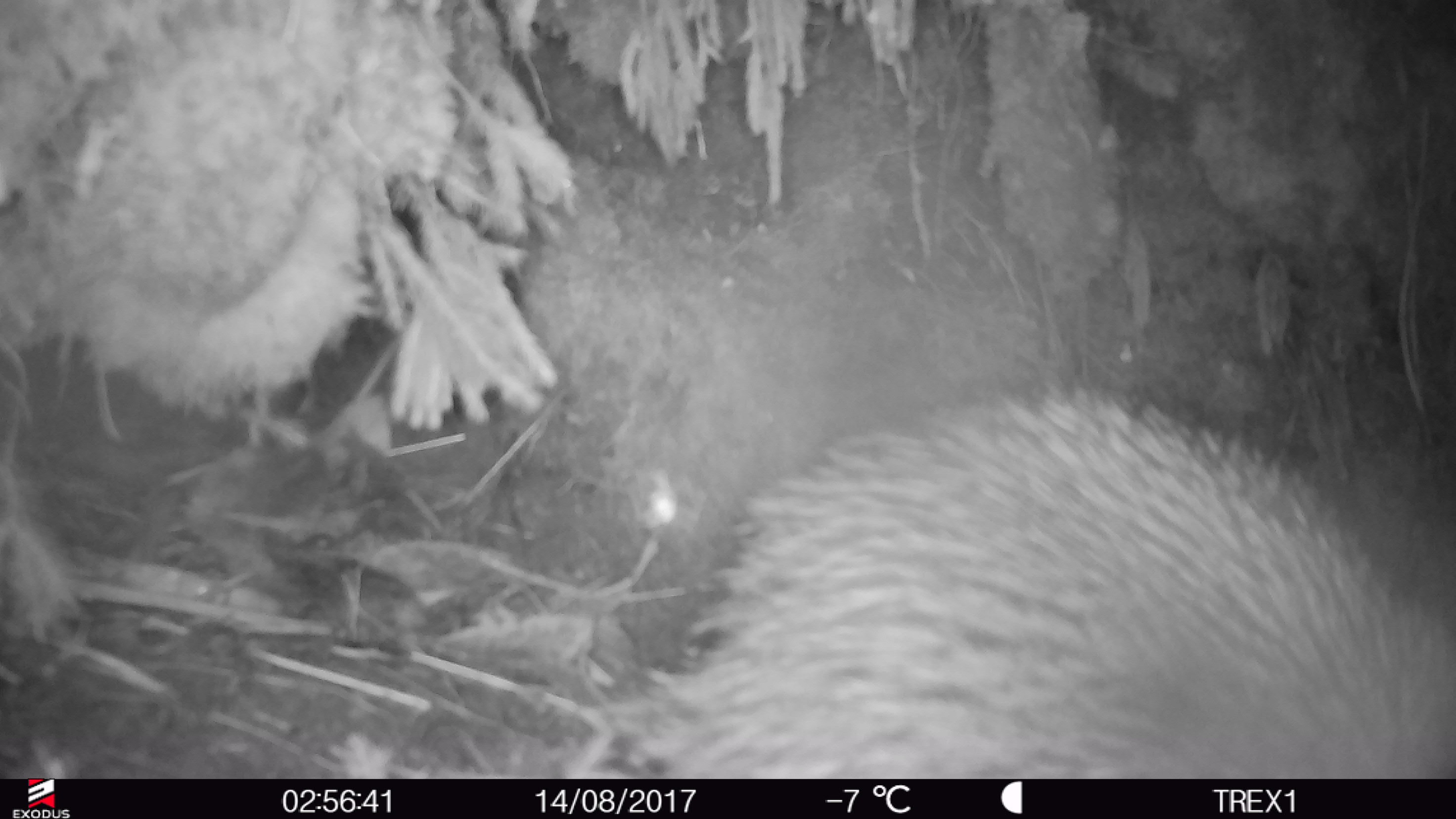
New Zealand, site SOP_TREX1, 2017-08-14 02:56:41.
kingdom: Animalia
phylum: Chordata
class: Aves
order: Apterygiformes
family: Apterygidae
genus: Apteryx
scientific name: Apteryx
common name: kiwi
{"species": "kiwi (Apteryx)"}